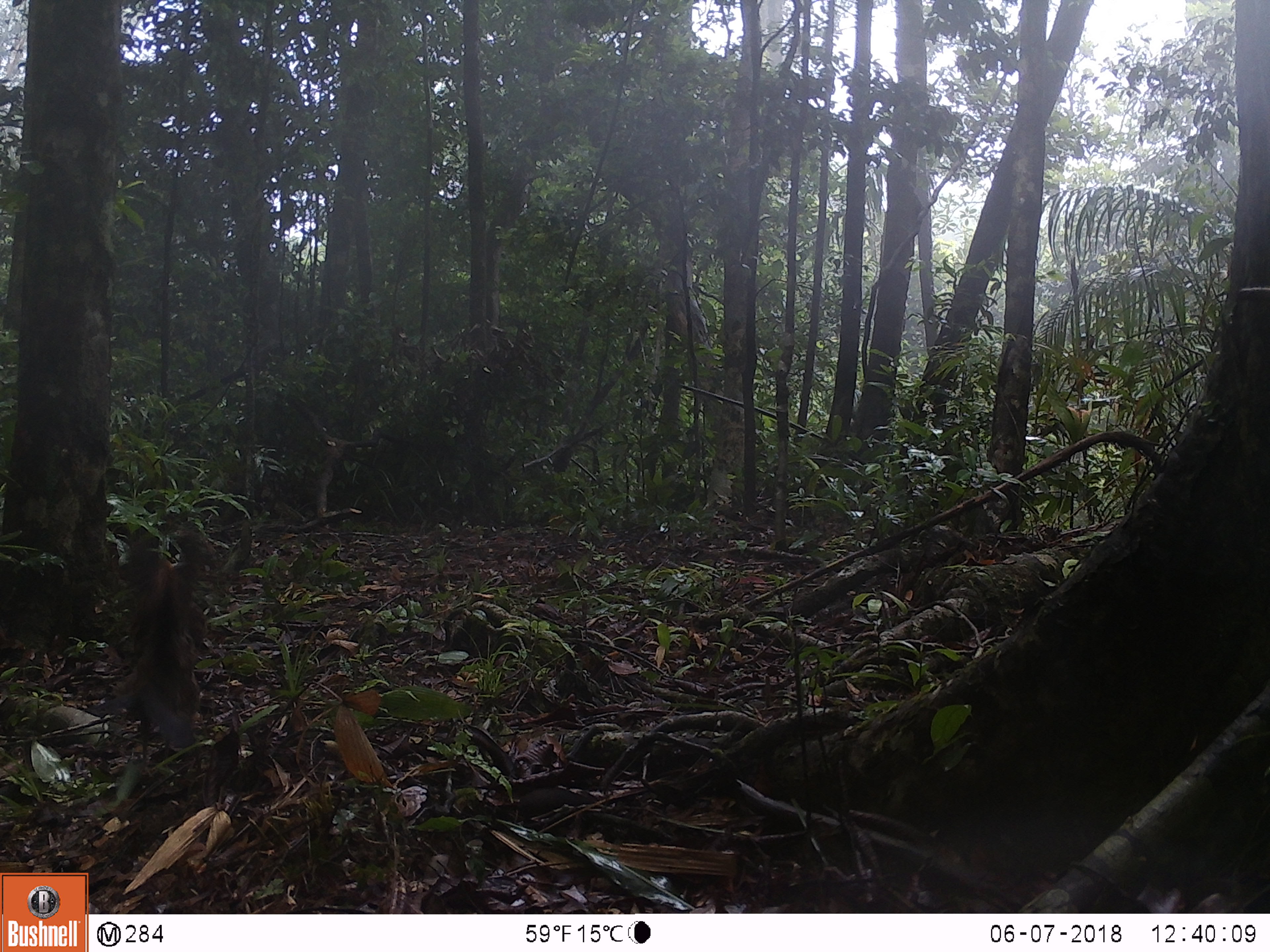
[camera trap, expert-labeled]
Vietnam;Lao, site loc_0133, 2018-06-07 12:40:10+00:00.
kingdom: Animalia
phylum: Chordata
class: Aves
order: Galliformes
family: Phasianidae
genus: Lophura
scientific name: Lophura nycthemera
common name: silver pheasant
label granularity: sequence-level